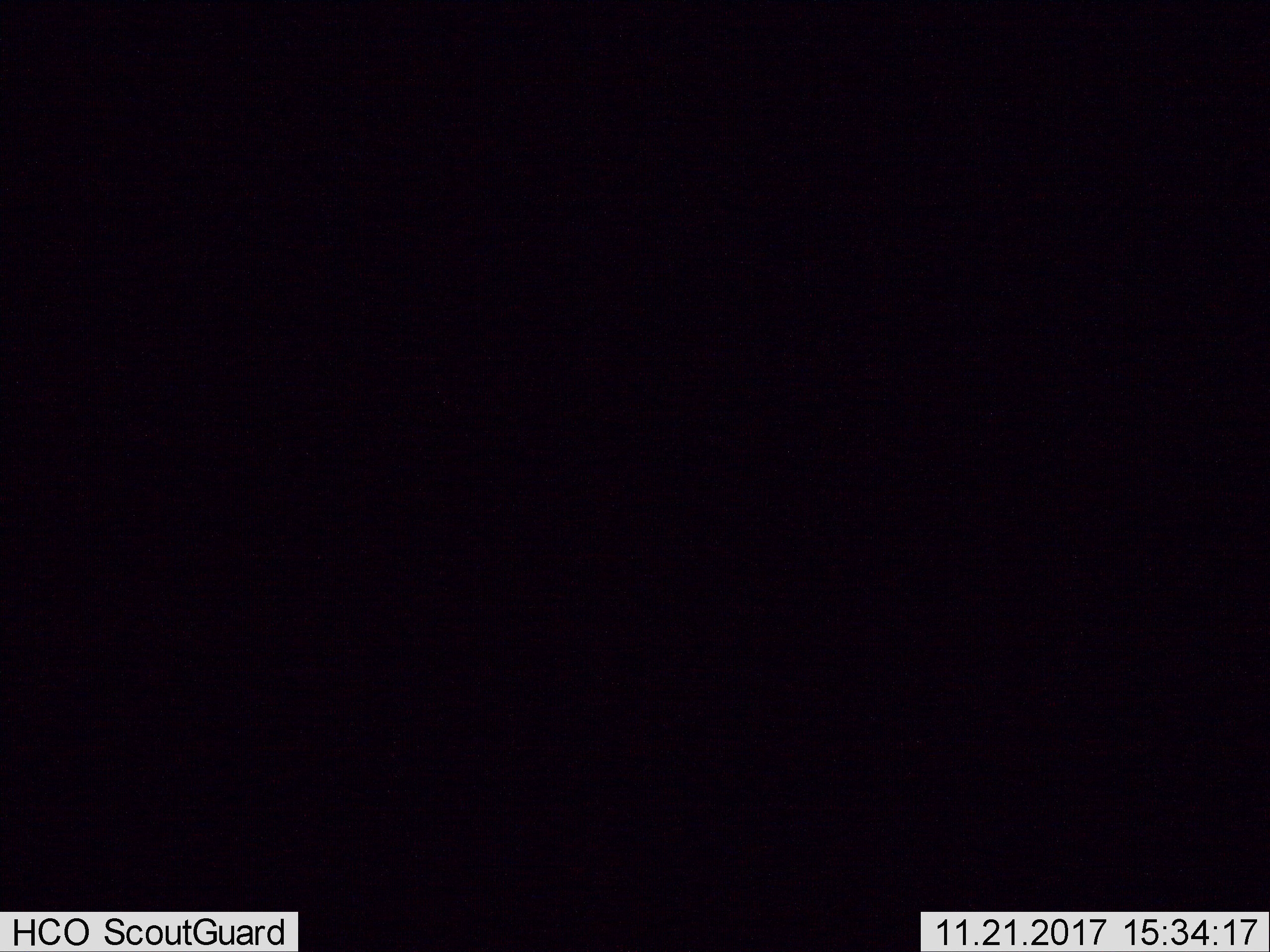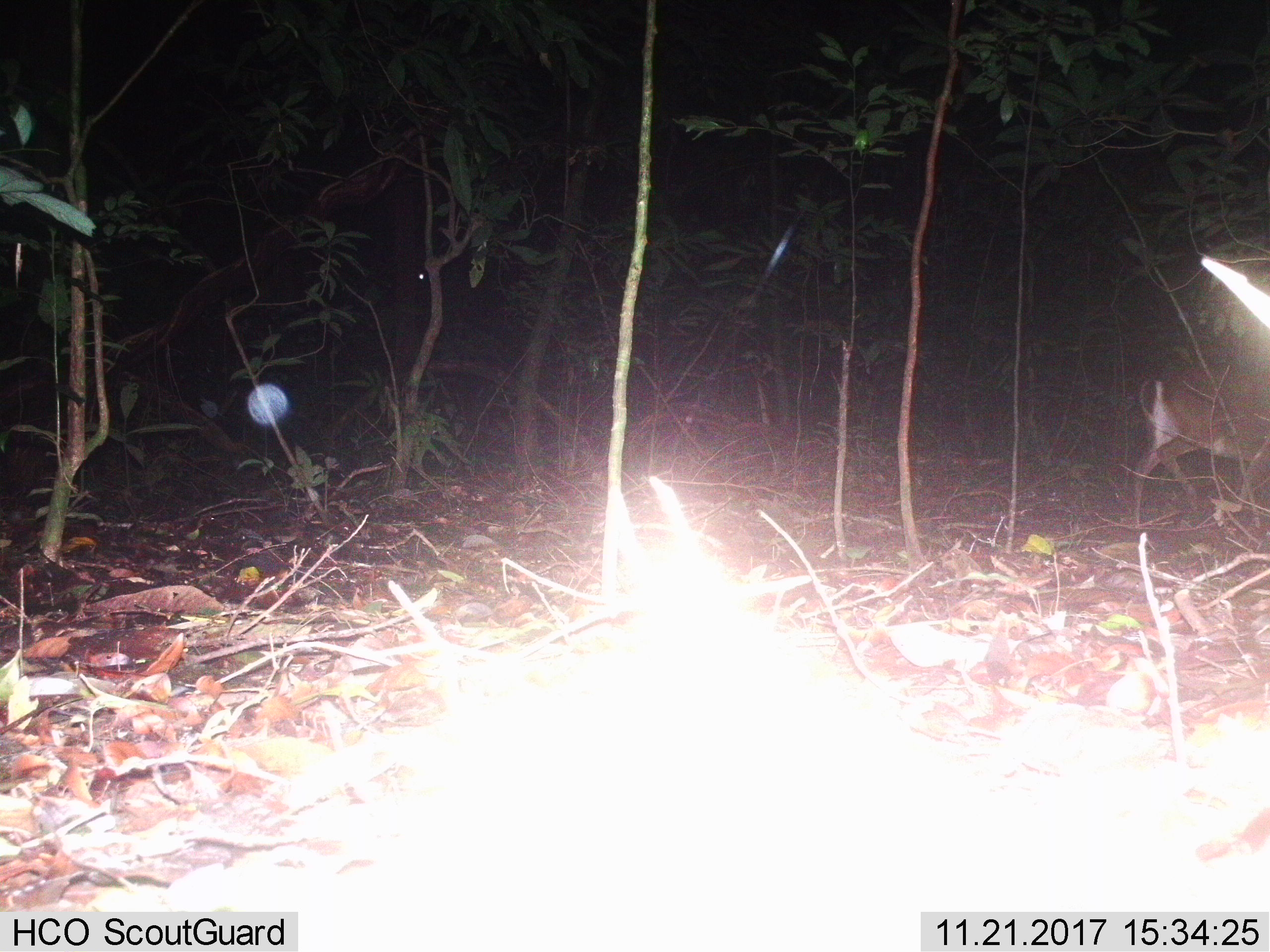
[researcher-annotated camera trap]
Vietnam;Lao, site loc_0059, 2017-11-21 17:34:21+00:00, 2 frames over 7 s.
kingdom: Animalia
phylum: Chordata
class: Mammalia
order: Artiodactyla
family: Cervidae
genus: Muntiacus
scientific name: Muntiacus vuquangensis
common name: large-antlered muntjac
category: large antlered muntjac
Large antlered muntjac (large-antlered muntjac) (Muntiacus vuquangensis). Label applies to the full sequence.